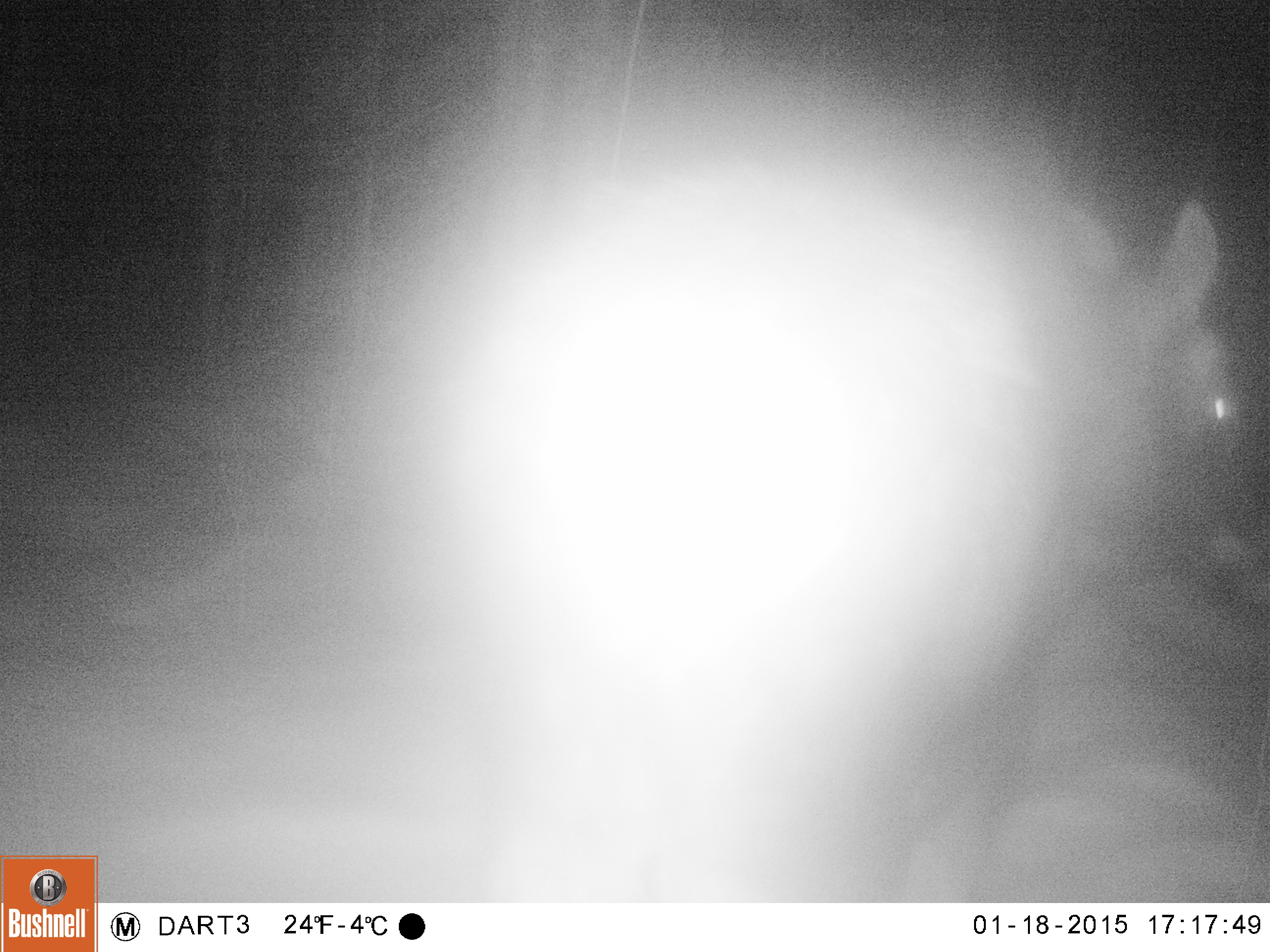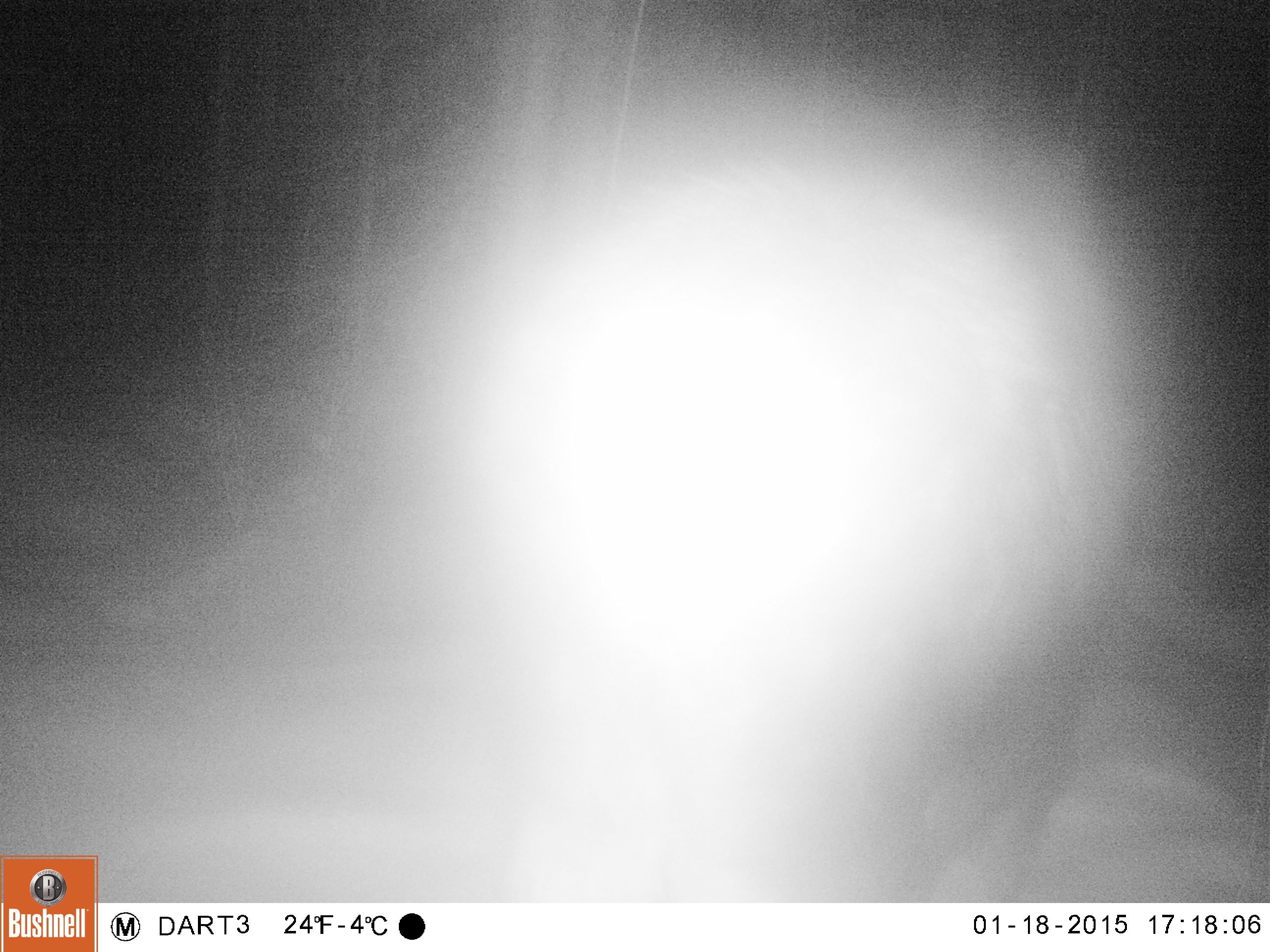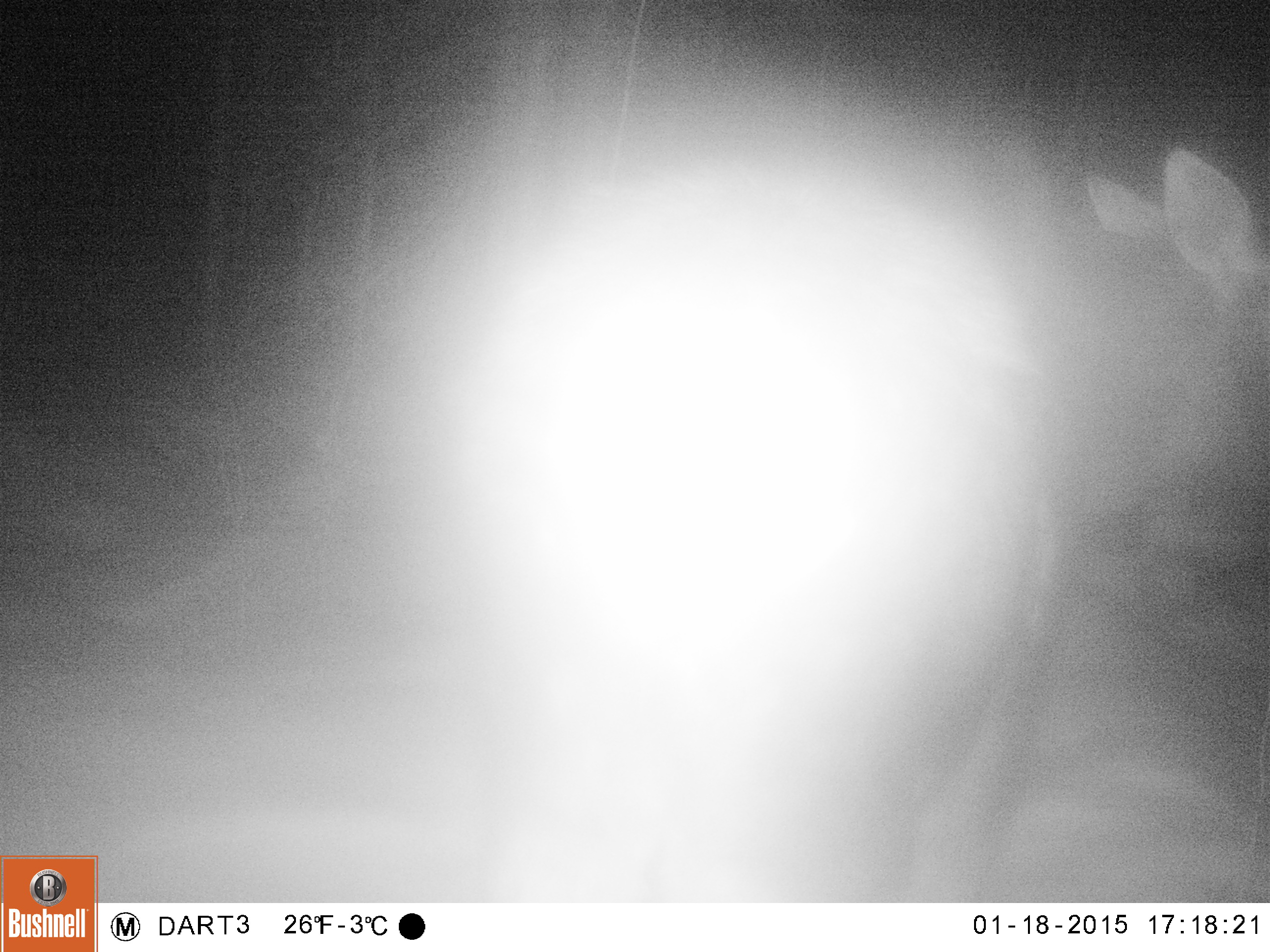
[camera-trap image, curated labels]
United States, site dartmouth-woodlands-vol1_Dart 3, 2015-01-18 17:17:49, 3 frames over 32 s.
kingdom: Animalia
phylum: Chordata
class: Mammalia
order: Artiodactyla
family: Cervidae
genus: Alces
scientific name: Alces alces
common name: moose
Moose (Alces alces).